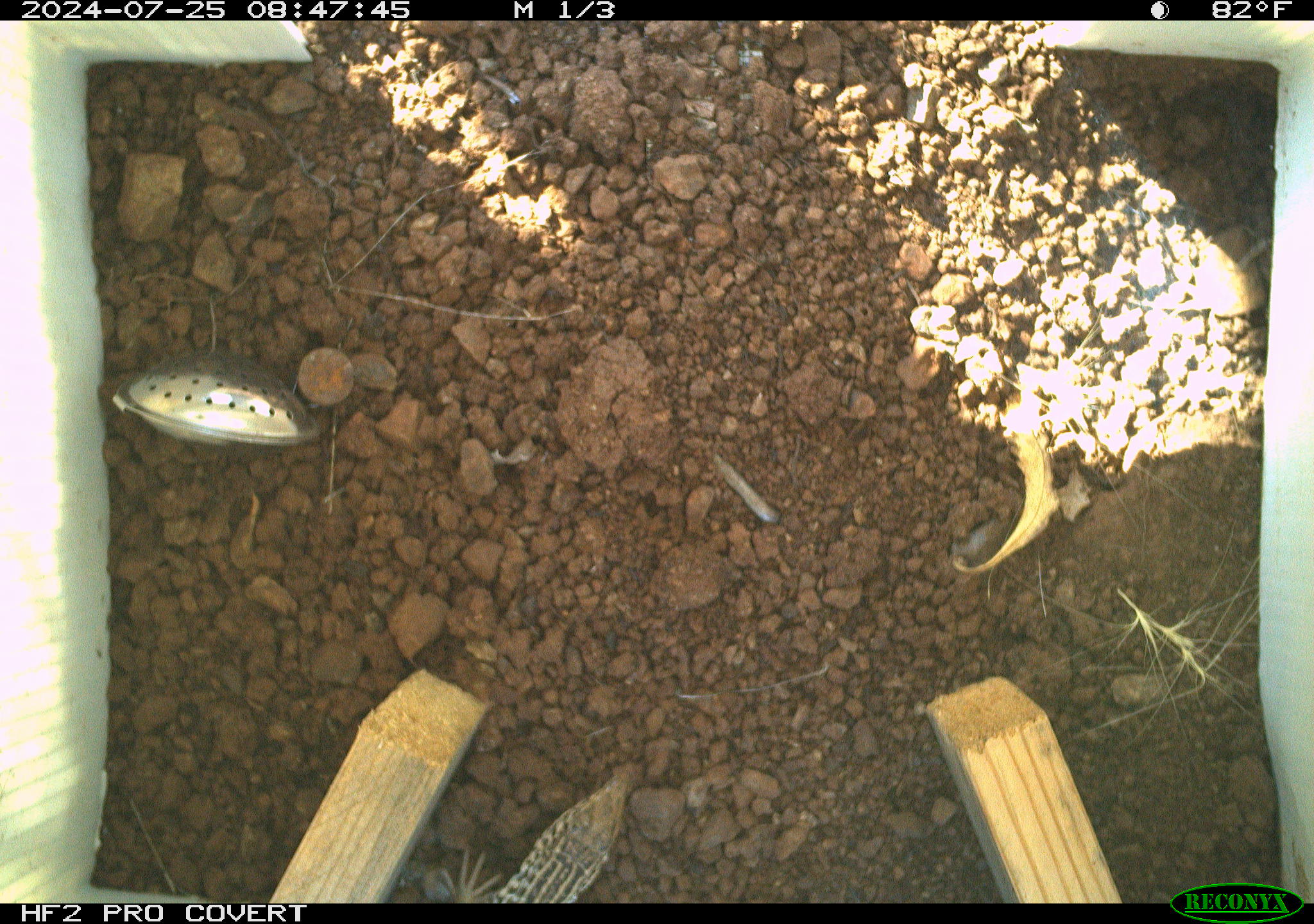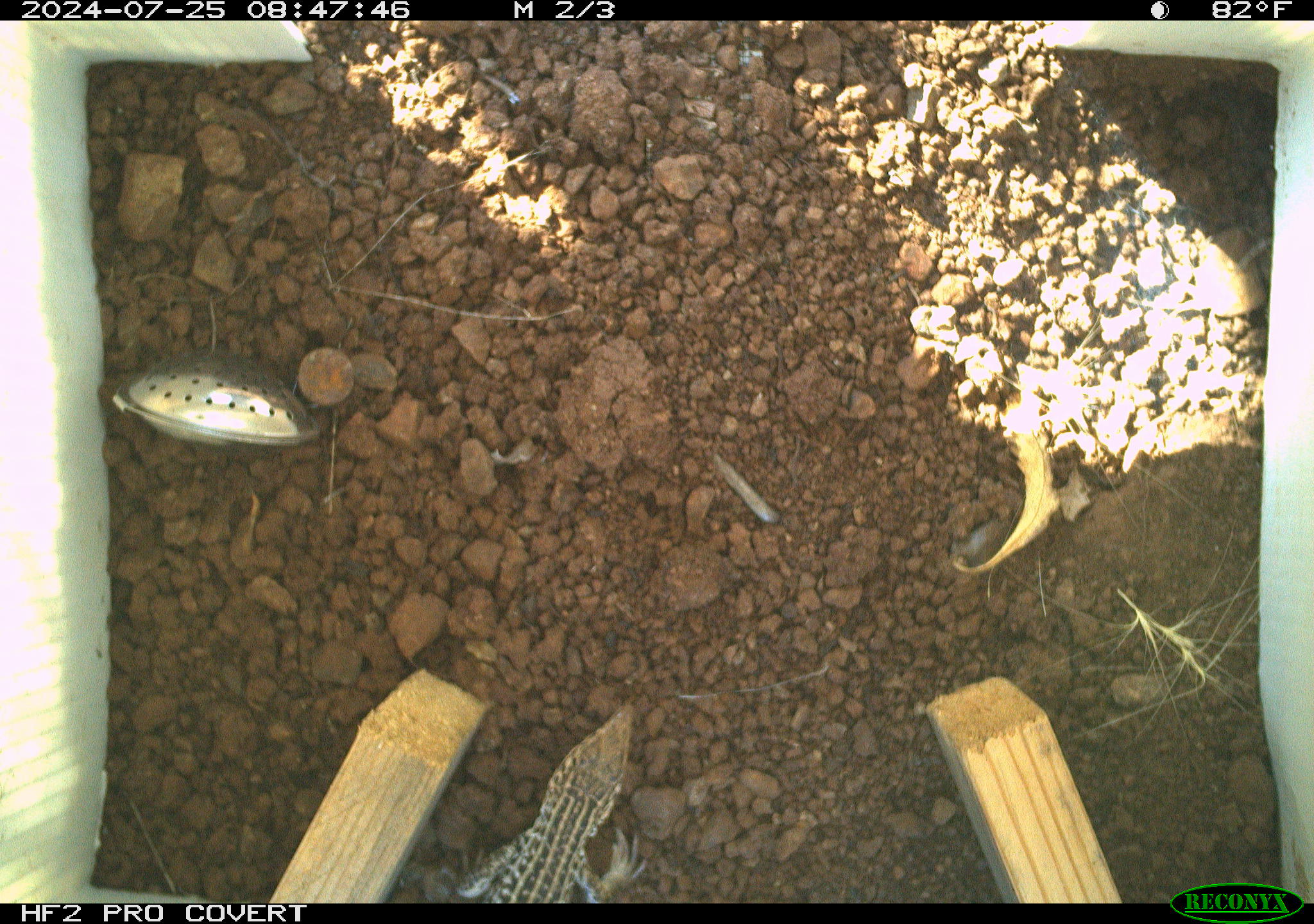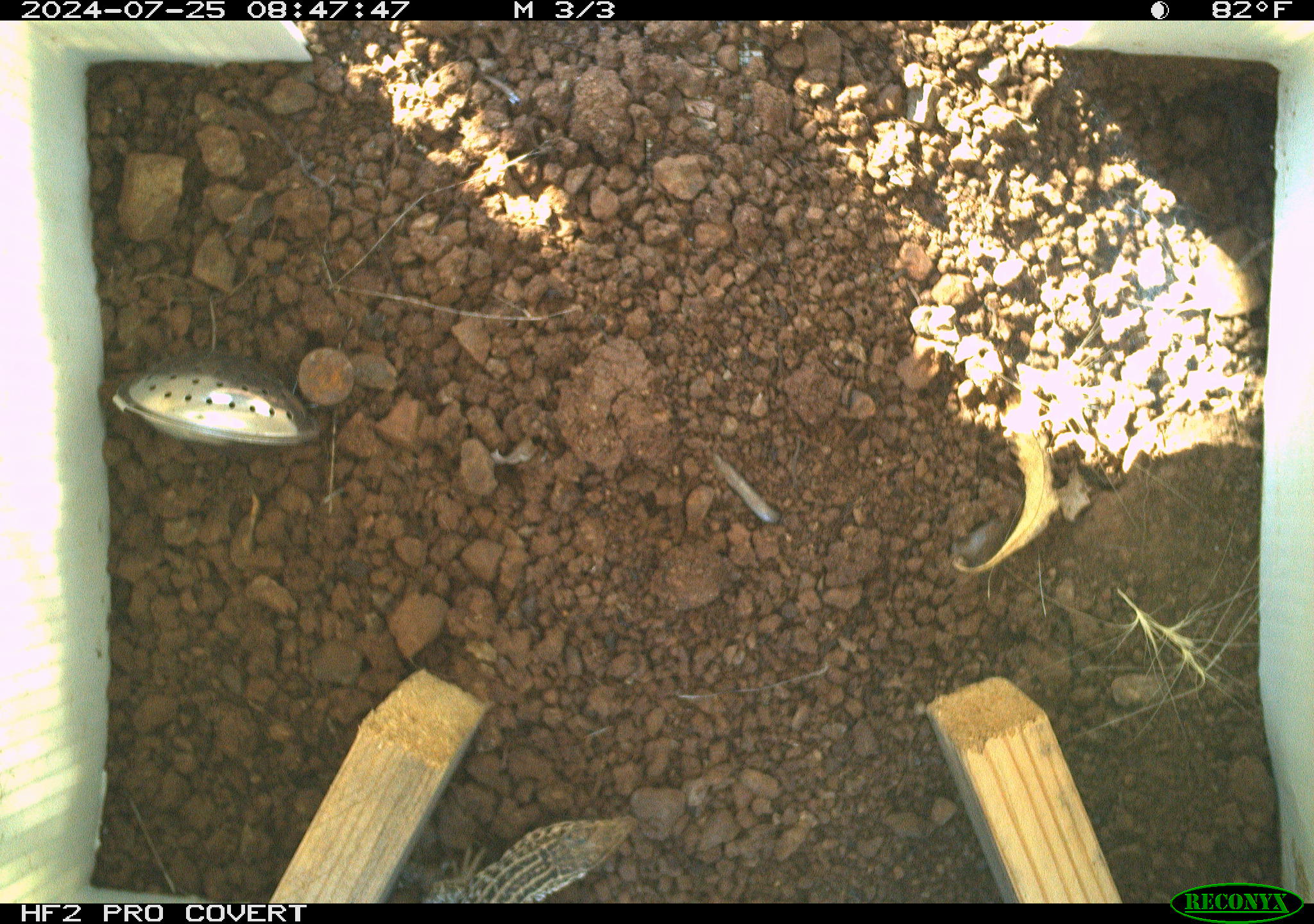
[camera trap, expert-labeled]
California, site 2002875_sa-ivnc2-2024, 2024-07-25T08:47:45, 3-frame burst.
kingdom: Animalia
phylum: Chordata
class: Reptilia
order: Squamata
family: Teiidae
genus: Aspidoscelis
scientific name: Aspidoscelis tigris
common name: western whiptail